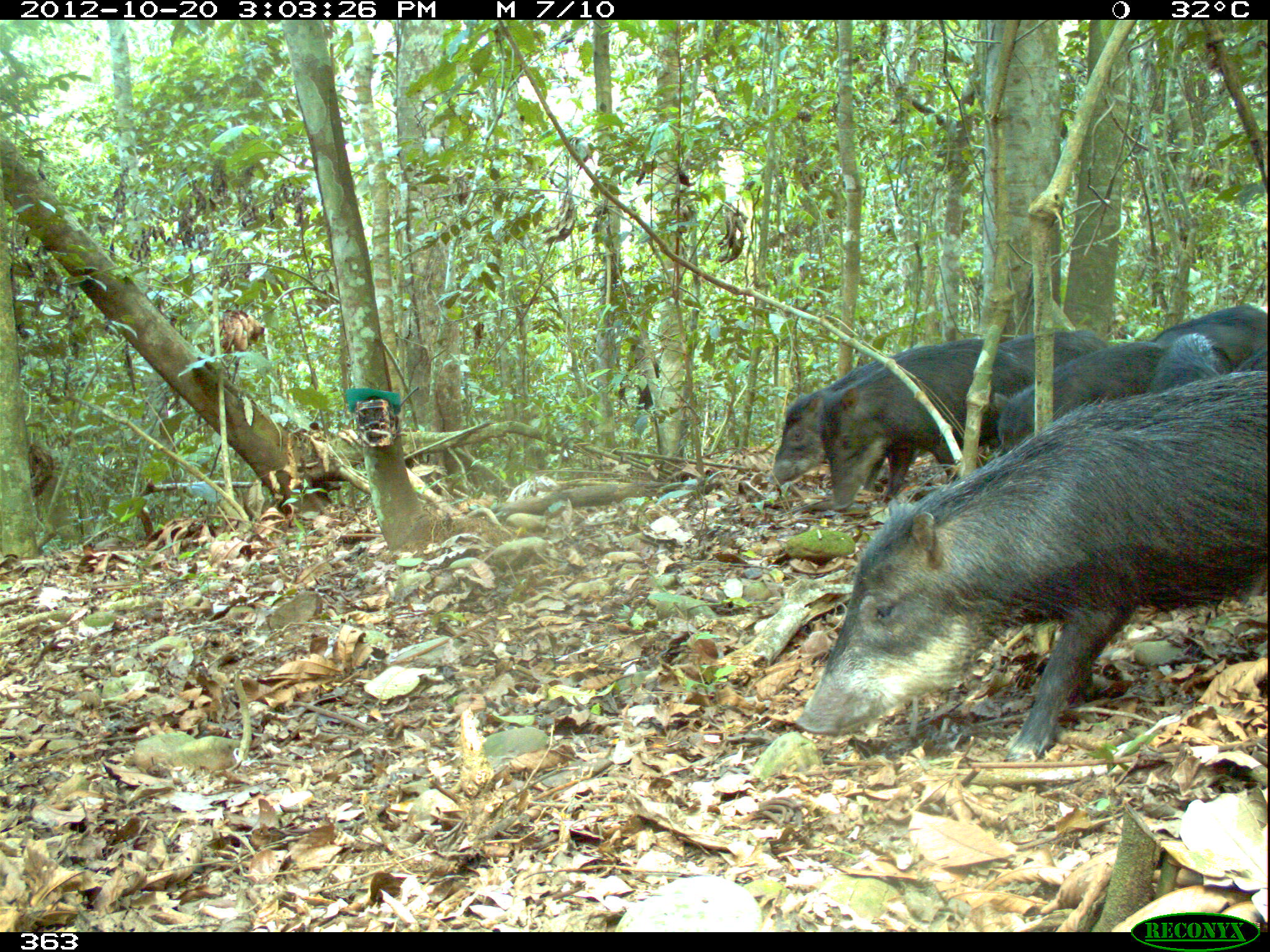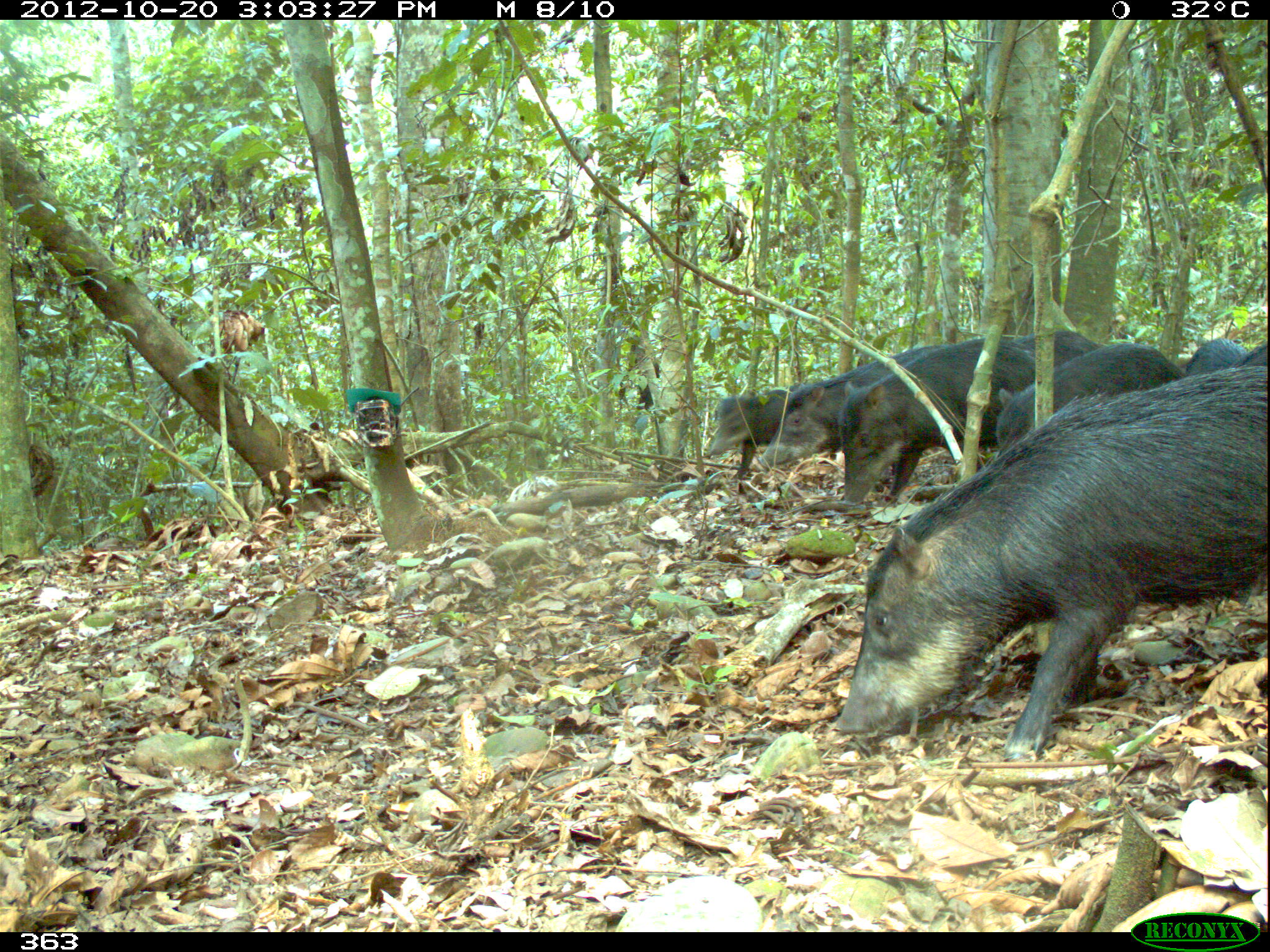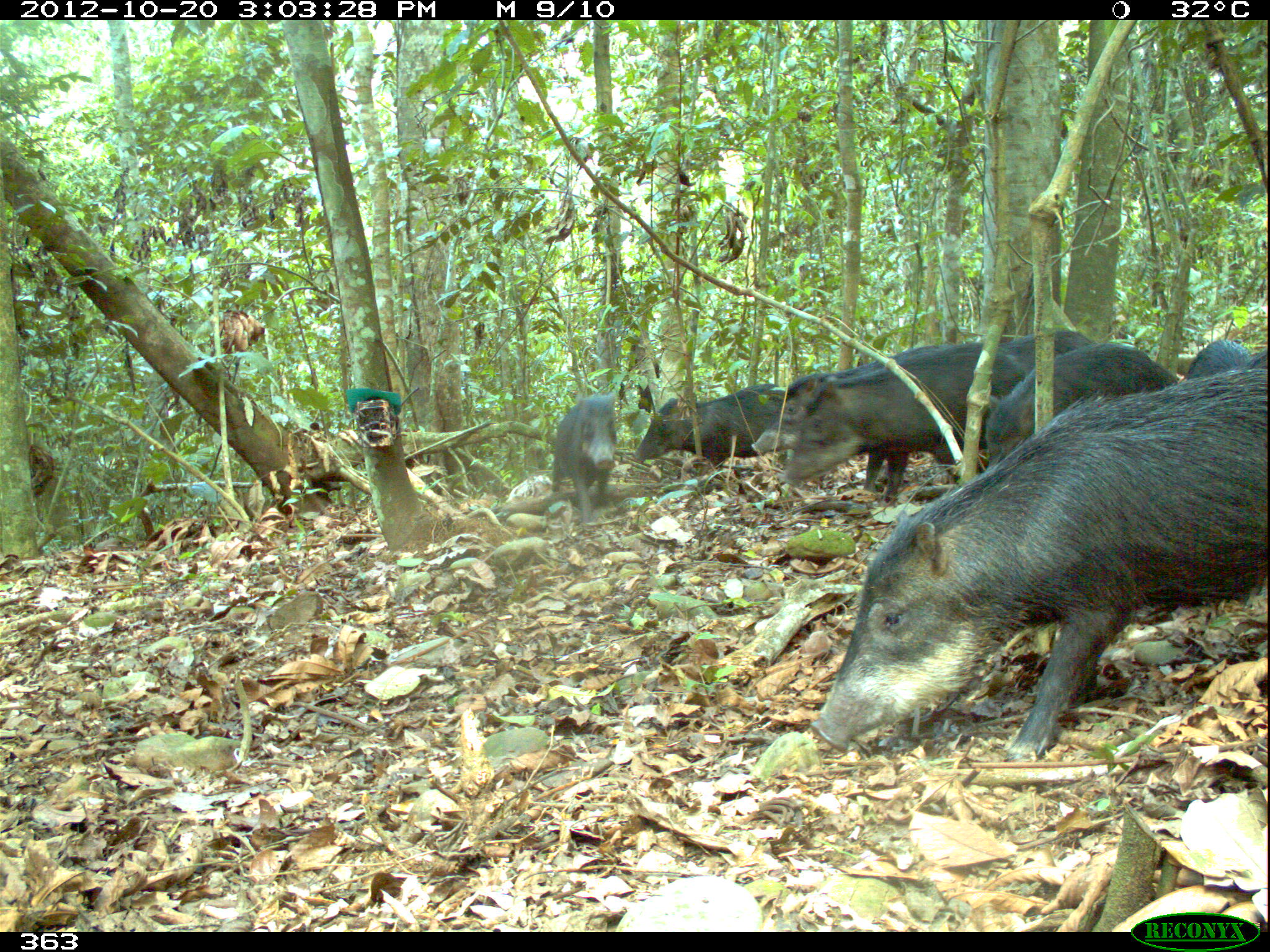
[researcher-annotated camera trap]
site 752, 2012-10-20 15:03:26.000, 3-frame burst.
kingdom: Animalia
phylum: Chordata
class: Mammalia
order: Artiodactyla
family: Tayassuidae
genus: Tayassu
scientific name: Tayassu pecari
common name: white-lipped peccary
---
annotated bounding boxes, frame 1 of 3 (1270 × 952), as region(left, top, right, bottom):
tayassu pecari: region(794, 371, 1268, 763); region(817, 341, 1032, 509); region(992, 341, 1164, 454); region(764, 354, 902, 492); region(1154, 303, 1268, 360); region(998, 328, 1110, 381); region(1145, 333, 1237, 393); region(1233, 347, 1268, 370)